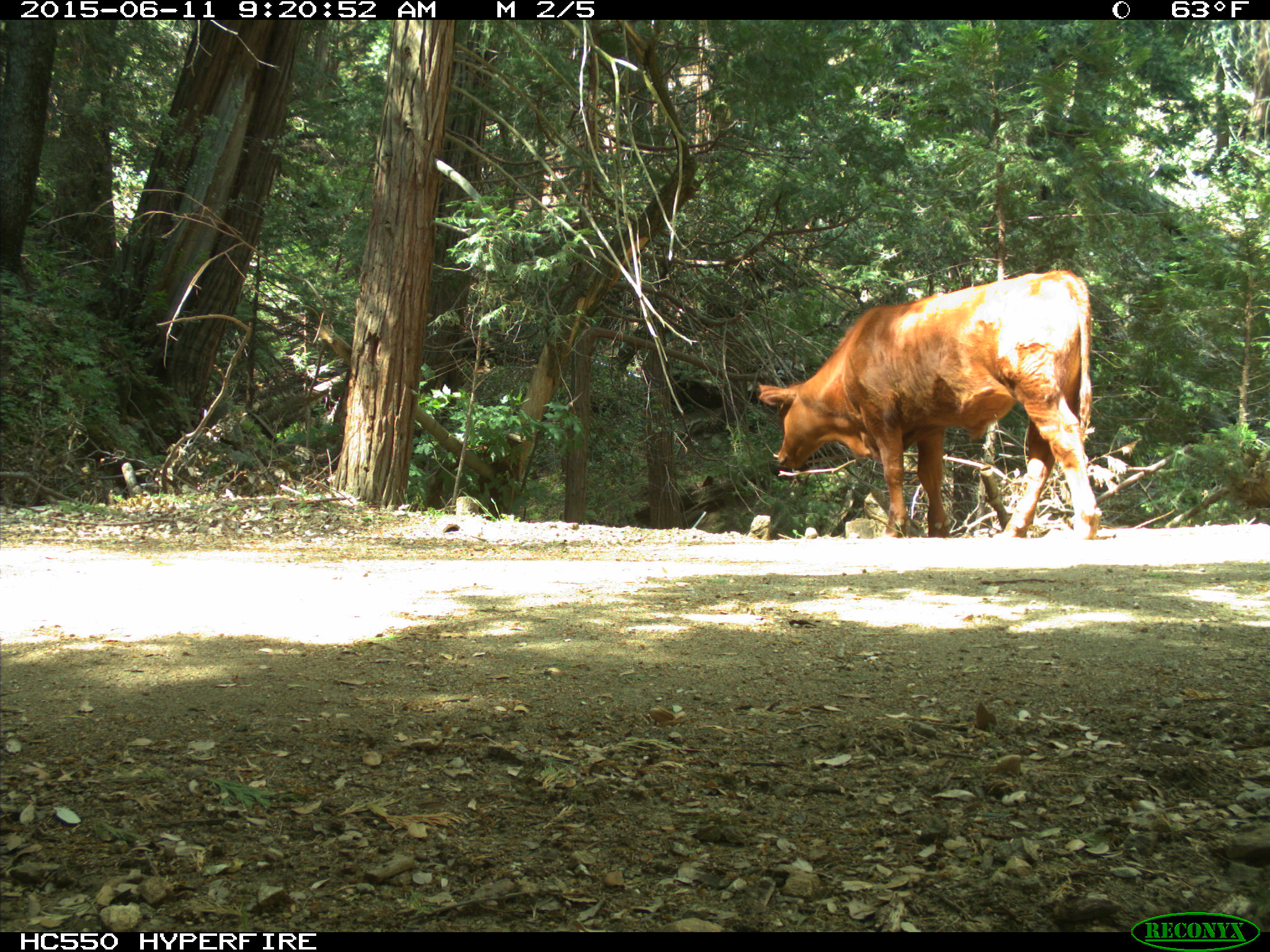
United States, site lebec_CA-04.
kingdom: Animalia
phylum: Chordata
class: Mammalia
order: Artiodactyla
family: Bovidae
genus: Bos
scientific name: Bos taurus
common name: domestic cow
Bos taurus (domestic cow).